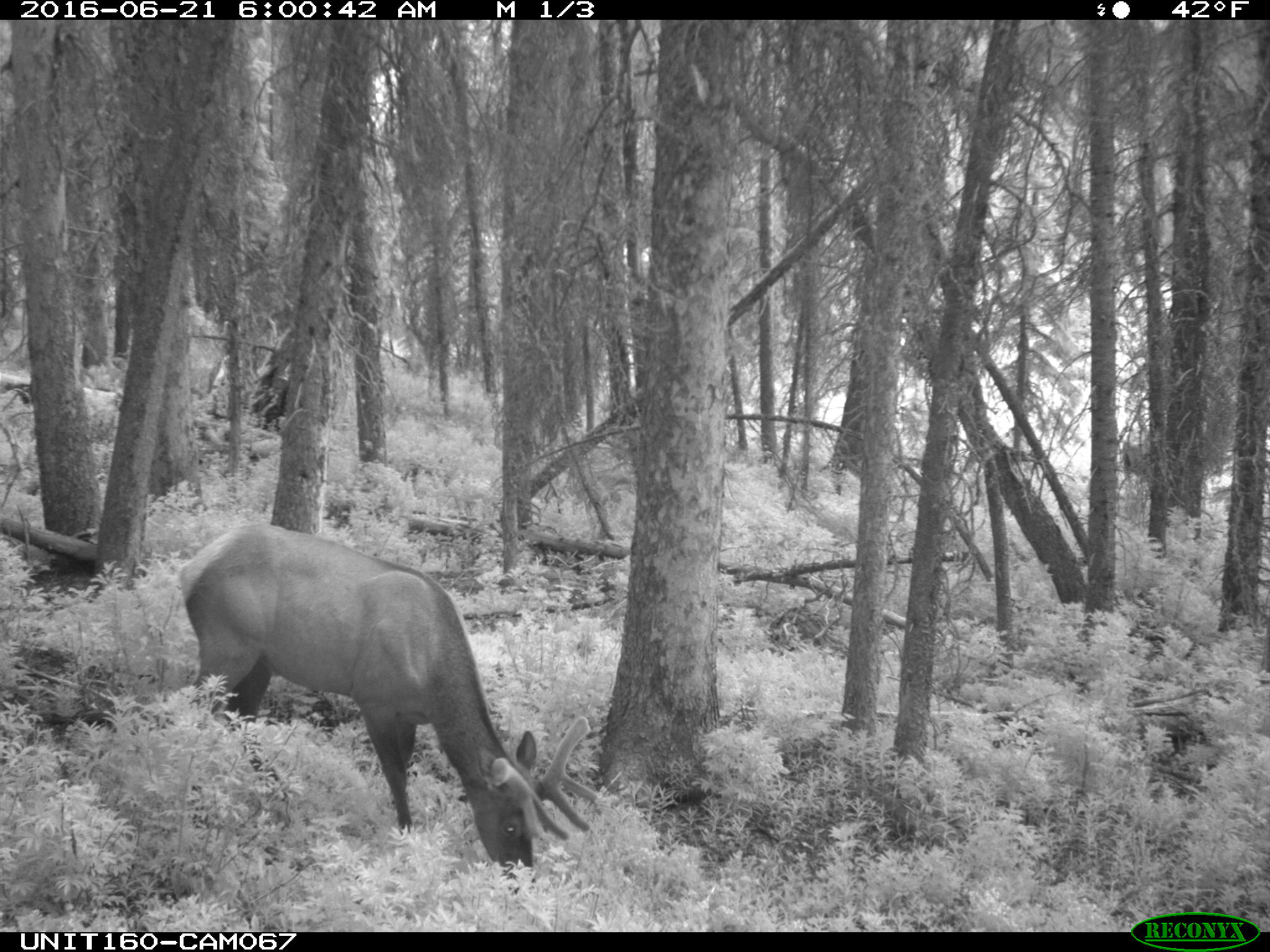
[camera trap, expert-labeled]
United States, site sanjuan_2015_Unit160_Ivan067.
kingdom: Animalia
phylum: Chordata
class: Mammalia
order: Artiodactyla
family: Cervidae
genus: Cervus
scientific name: Cervus elaphus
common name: red deer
Cervus elaphus (red deer).